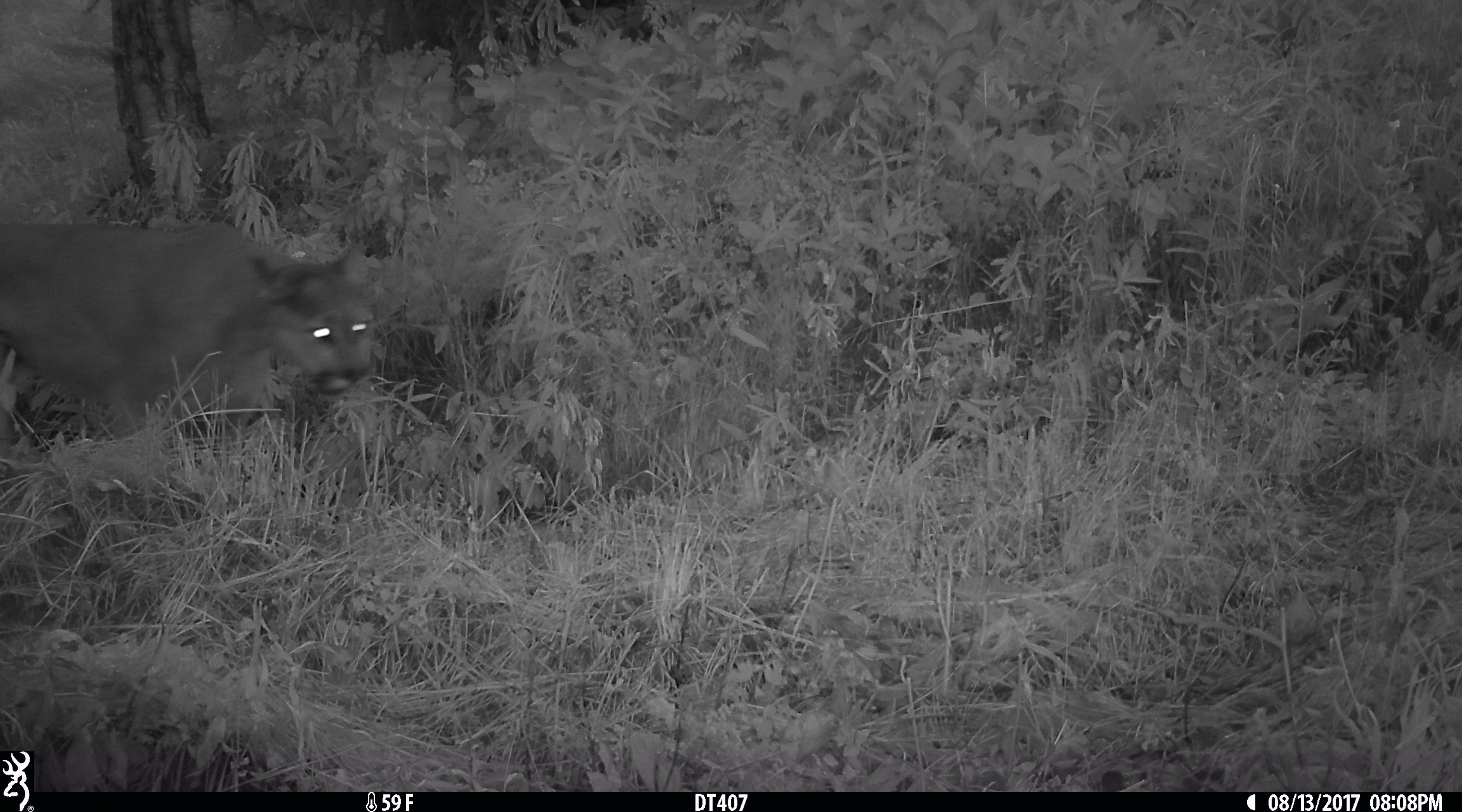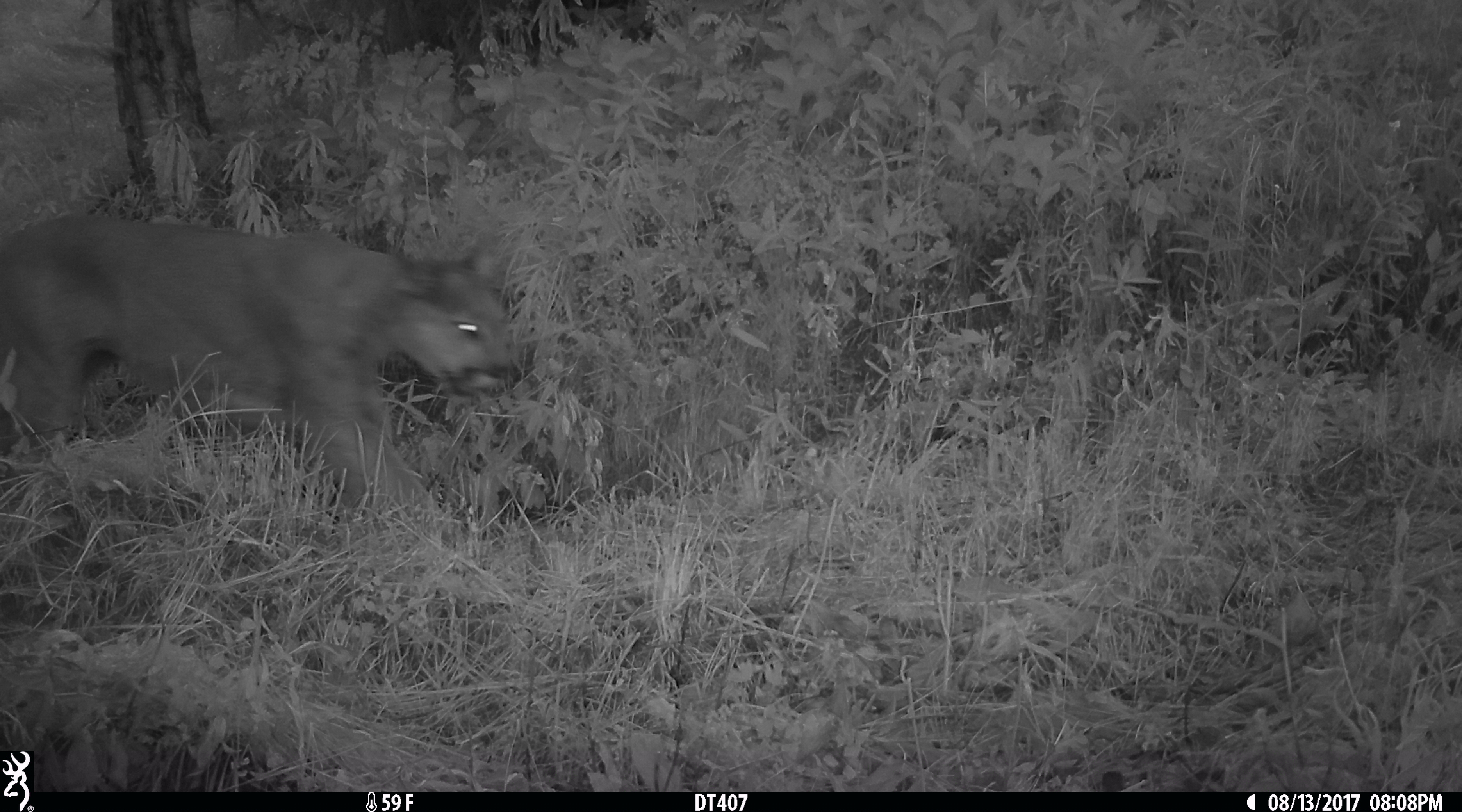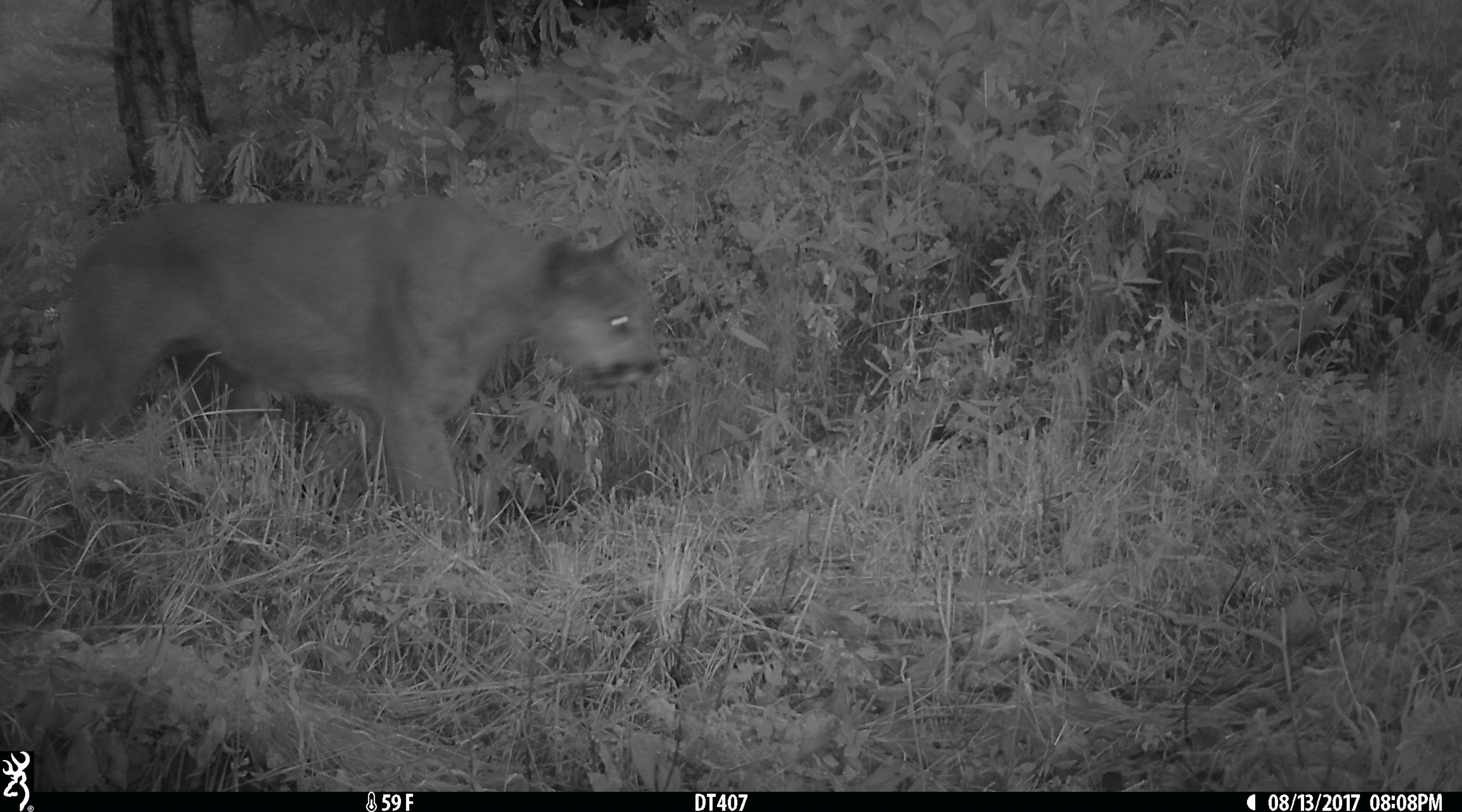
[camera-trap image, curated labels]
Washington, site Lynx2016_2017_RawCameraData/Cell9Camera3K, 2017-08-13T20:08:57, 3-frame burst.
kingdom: Animalia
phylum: Chordata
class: Mammalia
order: Carnivora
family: Felidae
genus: Puma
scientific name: Puma concolor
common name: mountain lion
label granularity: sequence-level